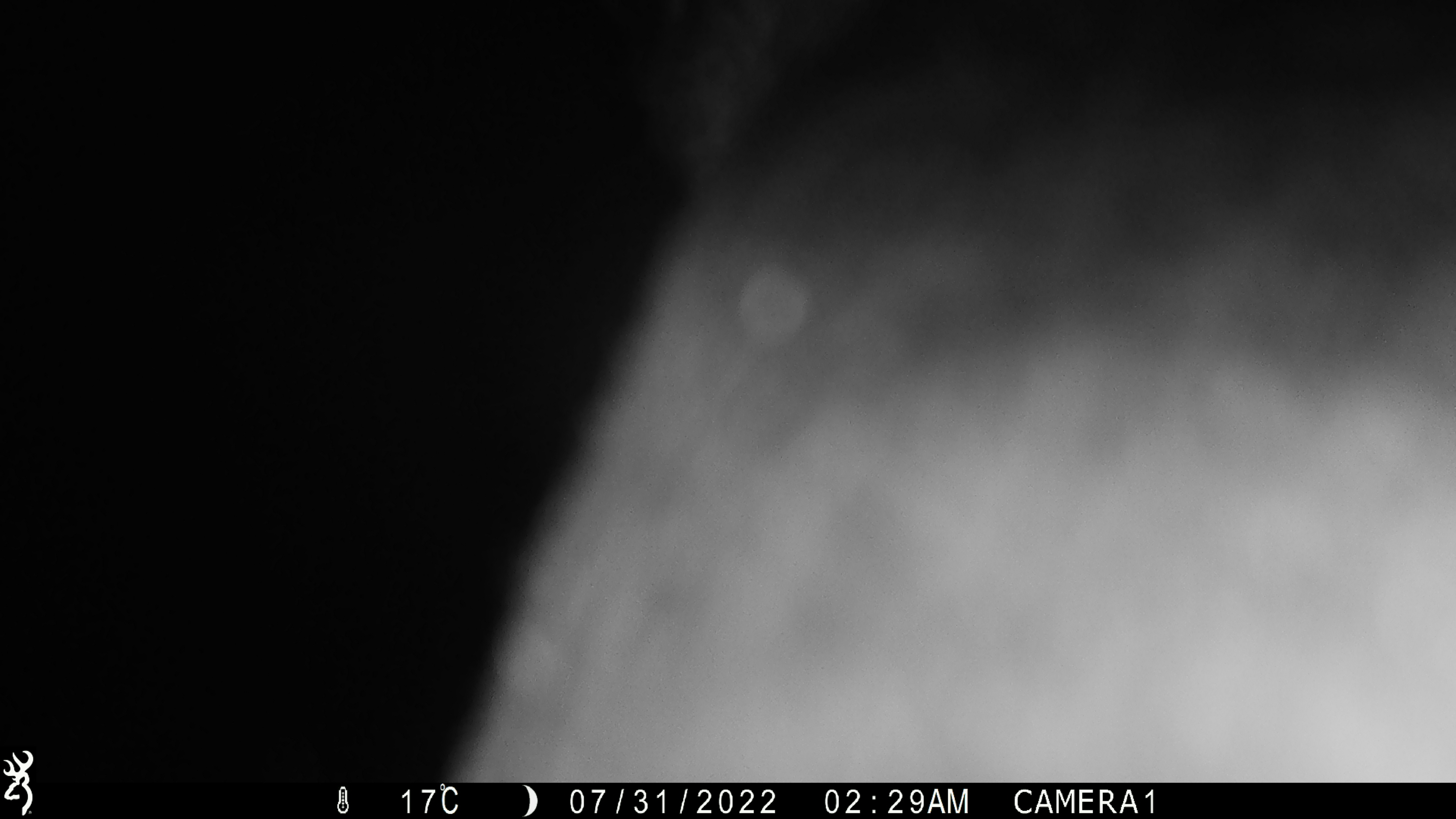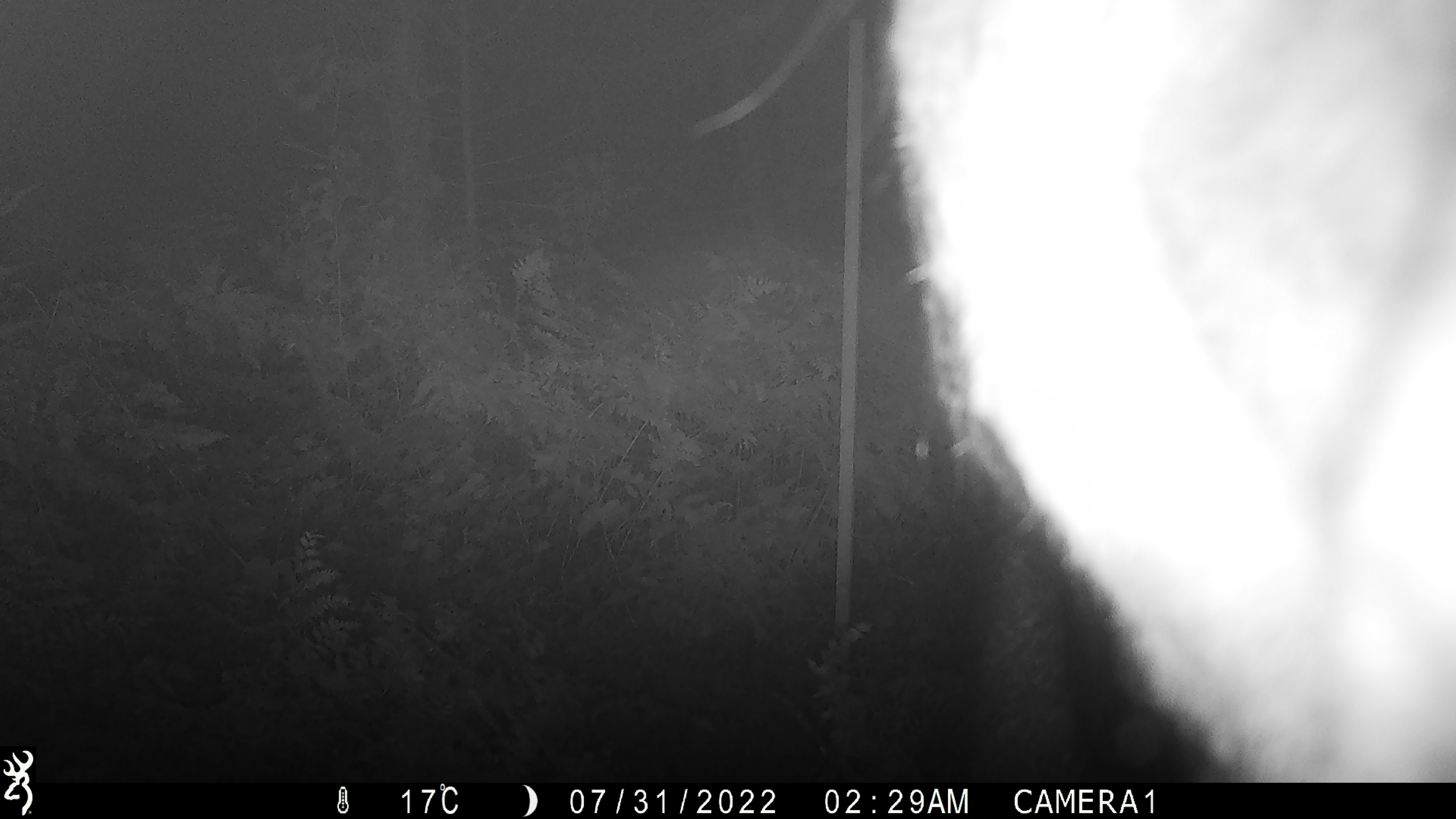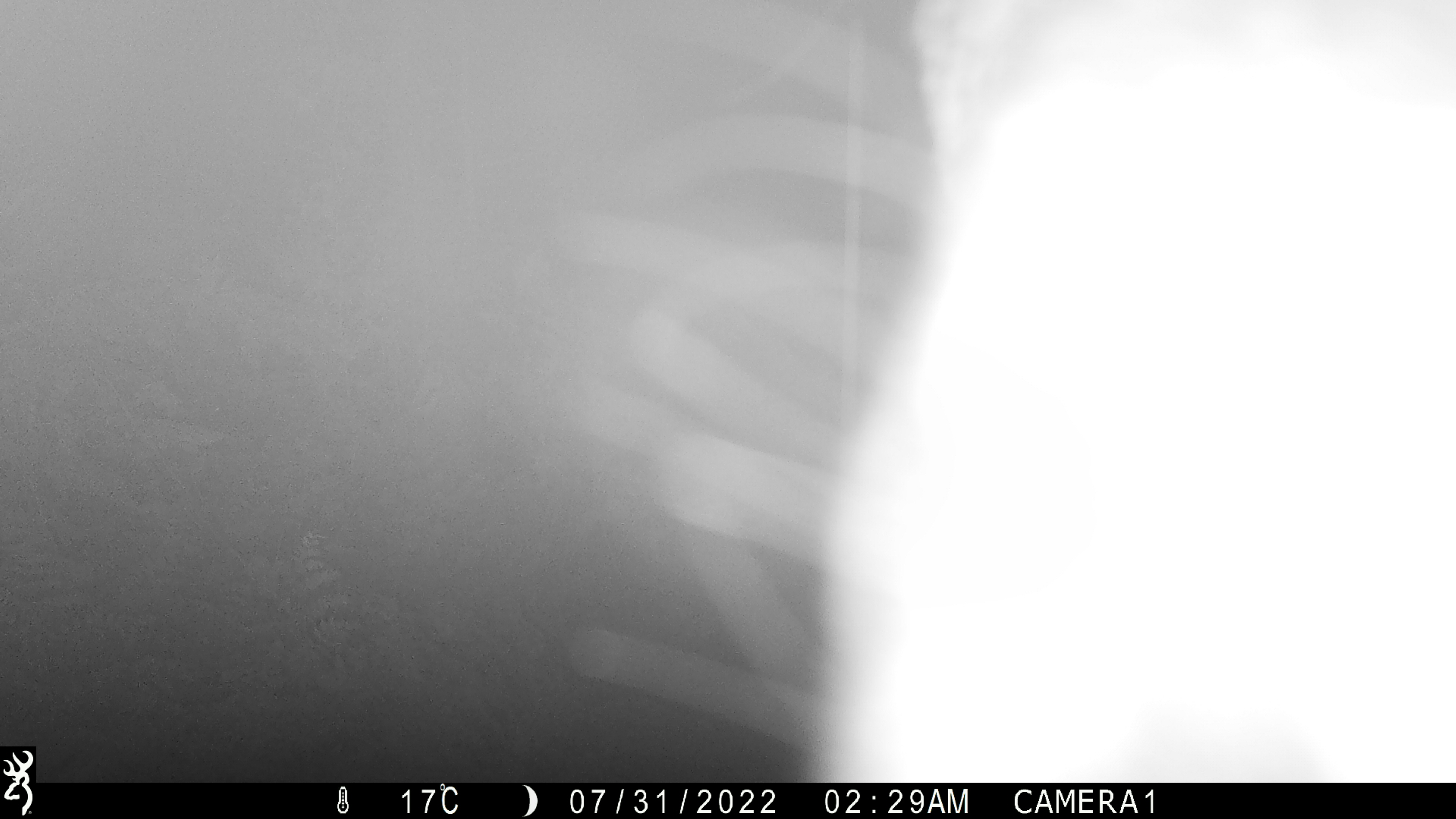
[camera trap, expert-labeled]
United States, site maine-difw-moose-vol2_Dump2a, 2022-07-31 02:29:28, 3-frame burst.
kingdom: Animalia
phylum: Chordata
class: Mammalia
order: Artiodactyla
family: Cervidae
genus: Alces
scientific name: Alces alces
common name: moose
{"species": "moose (Alces alces)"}